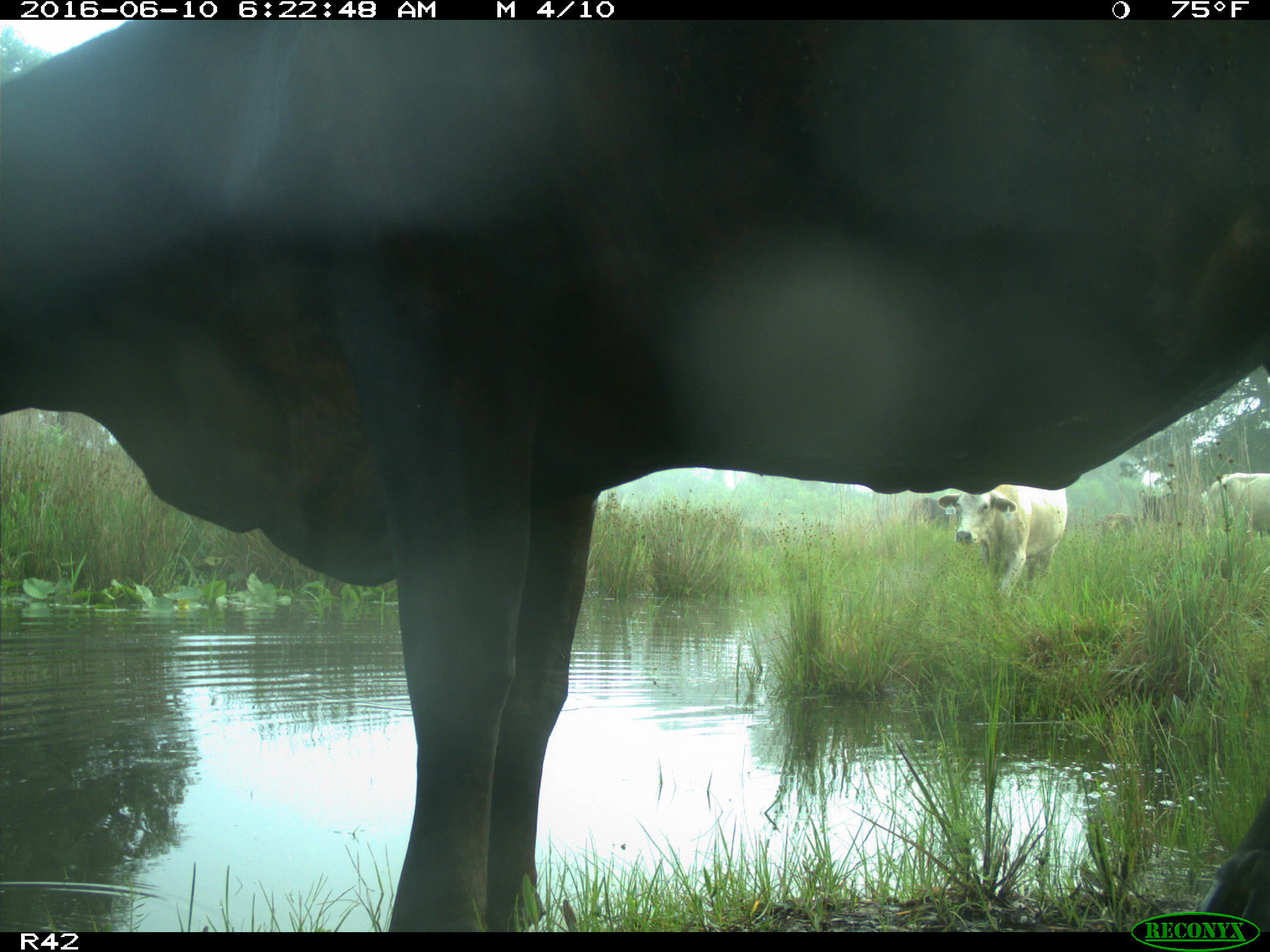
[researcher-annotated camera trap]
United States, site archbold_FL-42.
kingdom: Animalia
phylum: Chordata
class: Mammalia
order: Artiodactyla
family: Bovidae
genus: Bos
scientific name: Bos taurus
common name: domestic cow